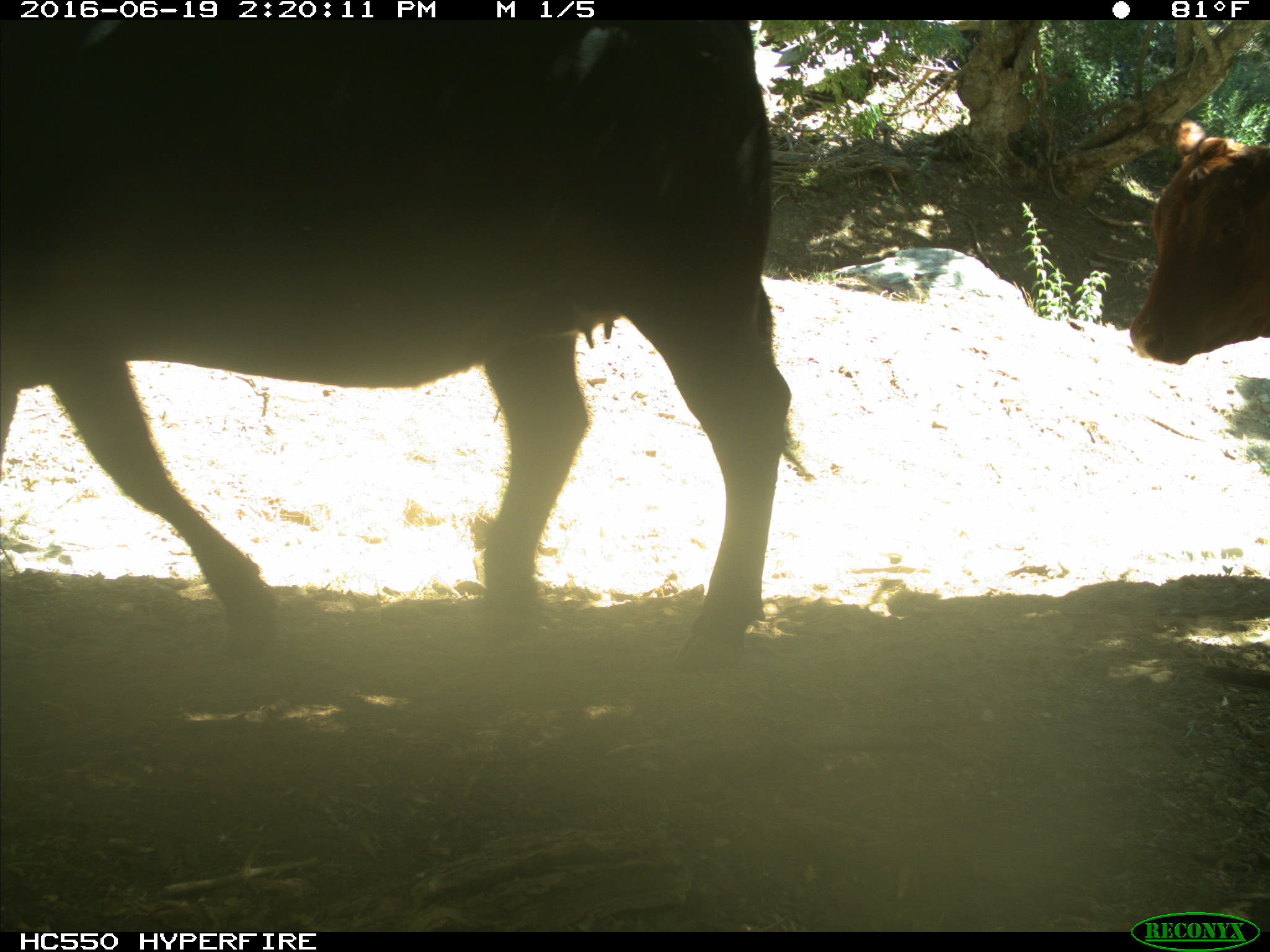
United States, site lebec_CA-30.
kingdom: Animalia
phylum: Chordata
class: Mammalia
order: Artiodactyla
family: Bovidae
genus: Bos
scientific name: Bos taurus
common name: domestic cow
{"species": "Bos taurus (domestic cow)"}